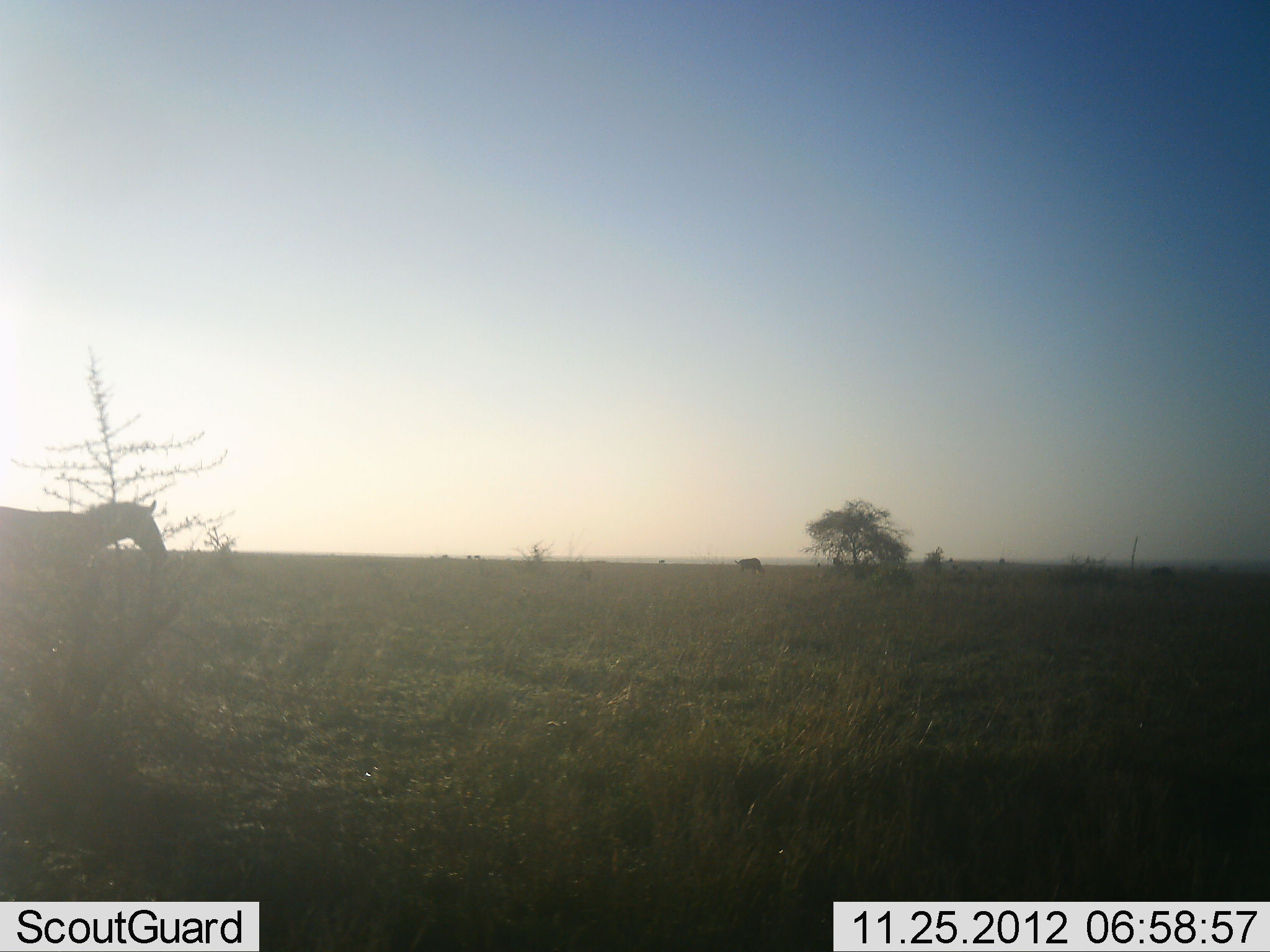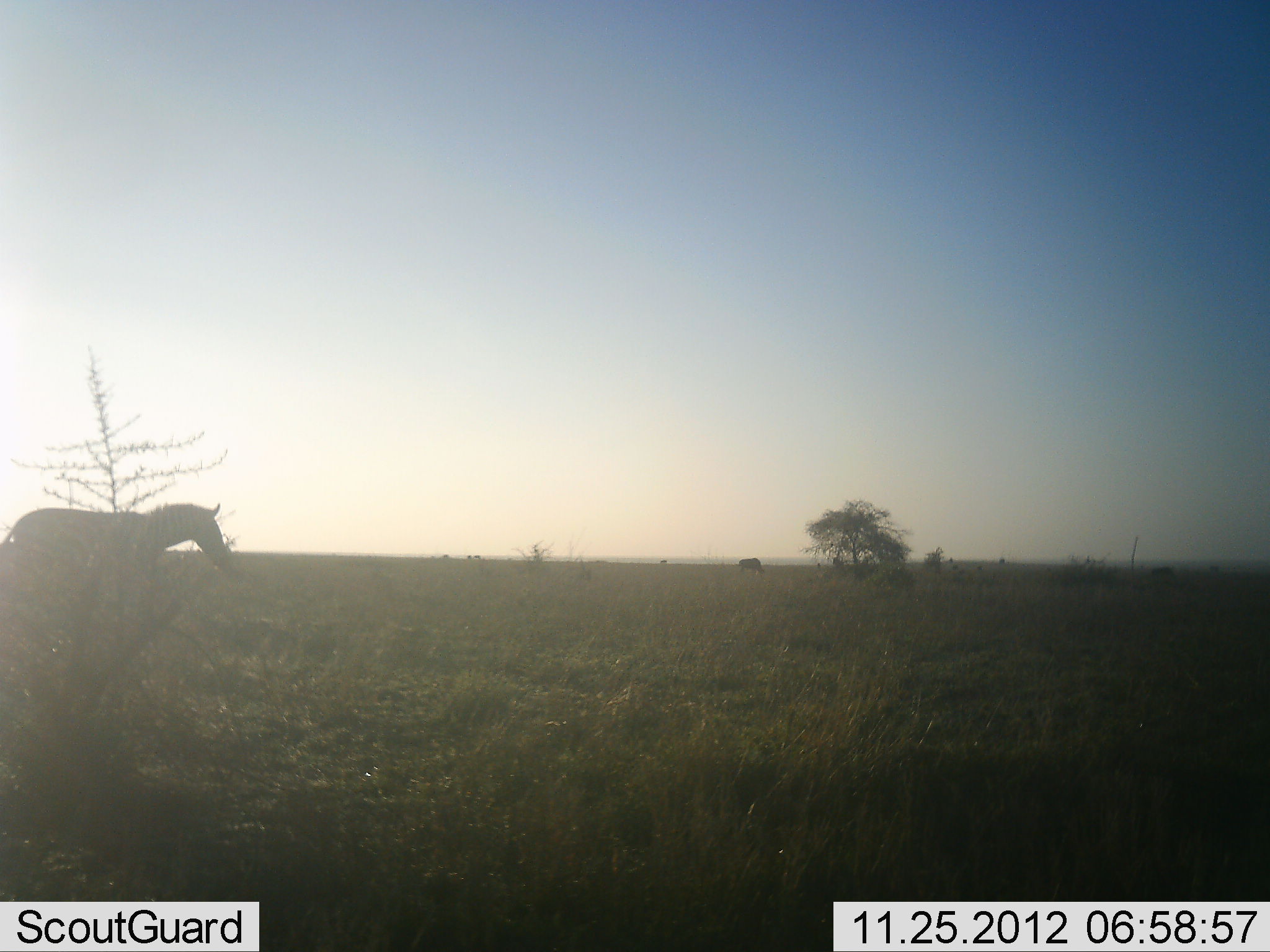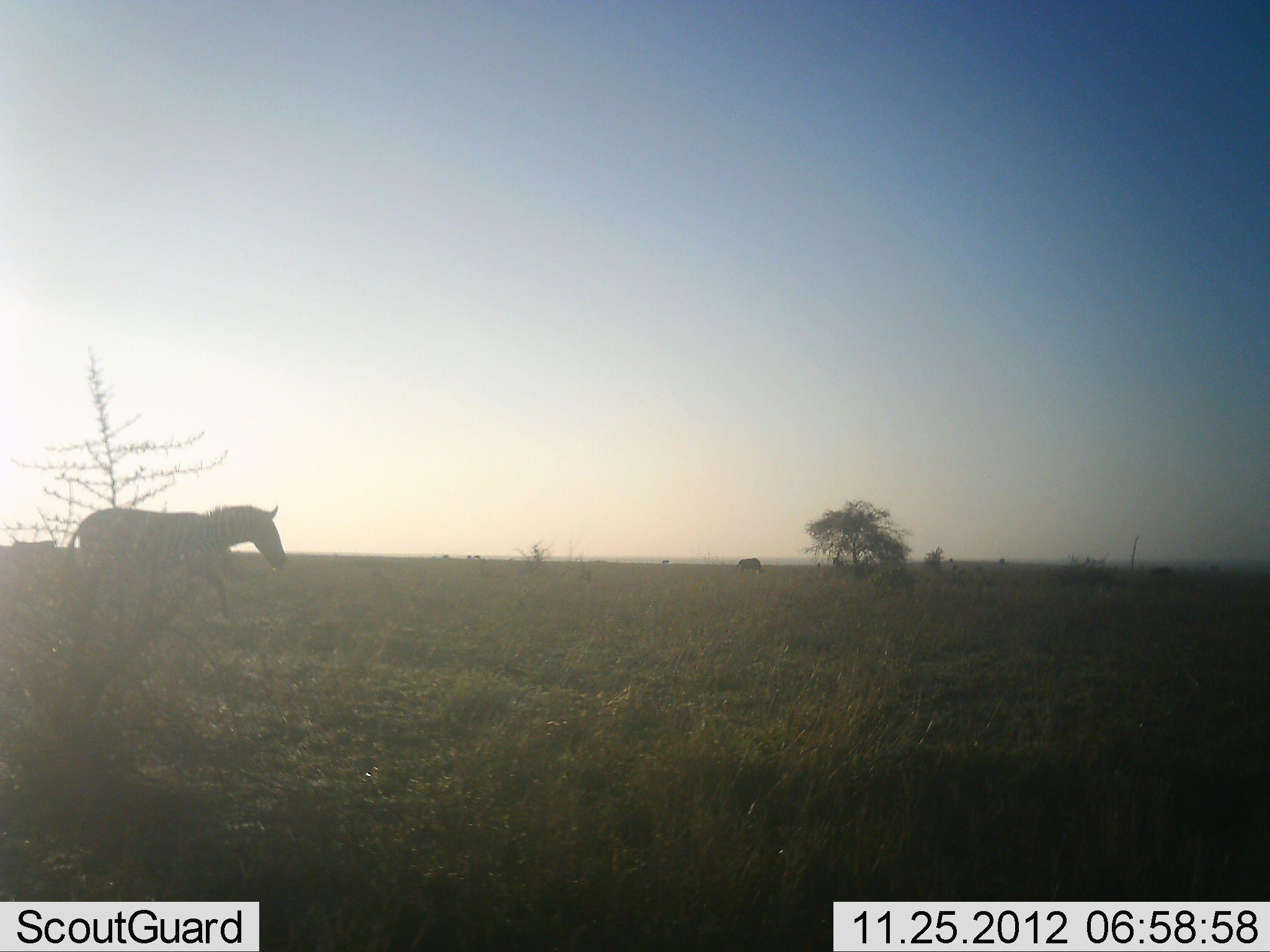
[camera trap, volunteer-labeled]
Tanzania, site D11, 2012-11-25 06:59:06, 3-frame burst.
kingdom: Animalia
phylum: Chordata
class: Mammalia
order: Perissodactyla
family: Equidae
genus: Equus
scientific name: Equus quagga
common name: plains zebra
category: zebra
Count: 1.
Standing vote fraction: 0%.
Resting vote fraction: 0%.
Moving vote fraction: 100%.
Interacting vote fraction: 0%.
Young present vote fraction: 0%.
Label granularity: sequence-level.